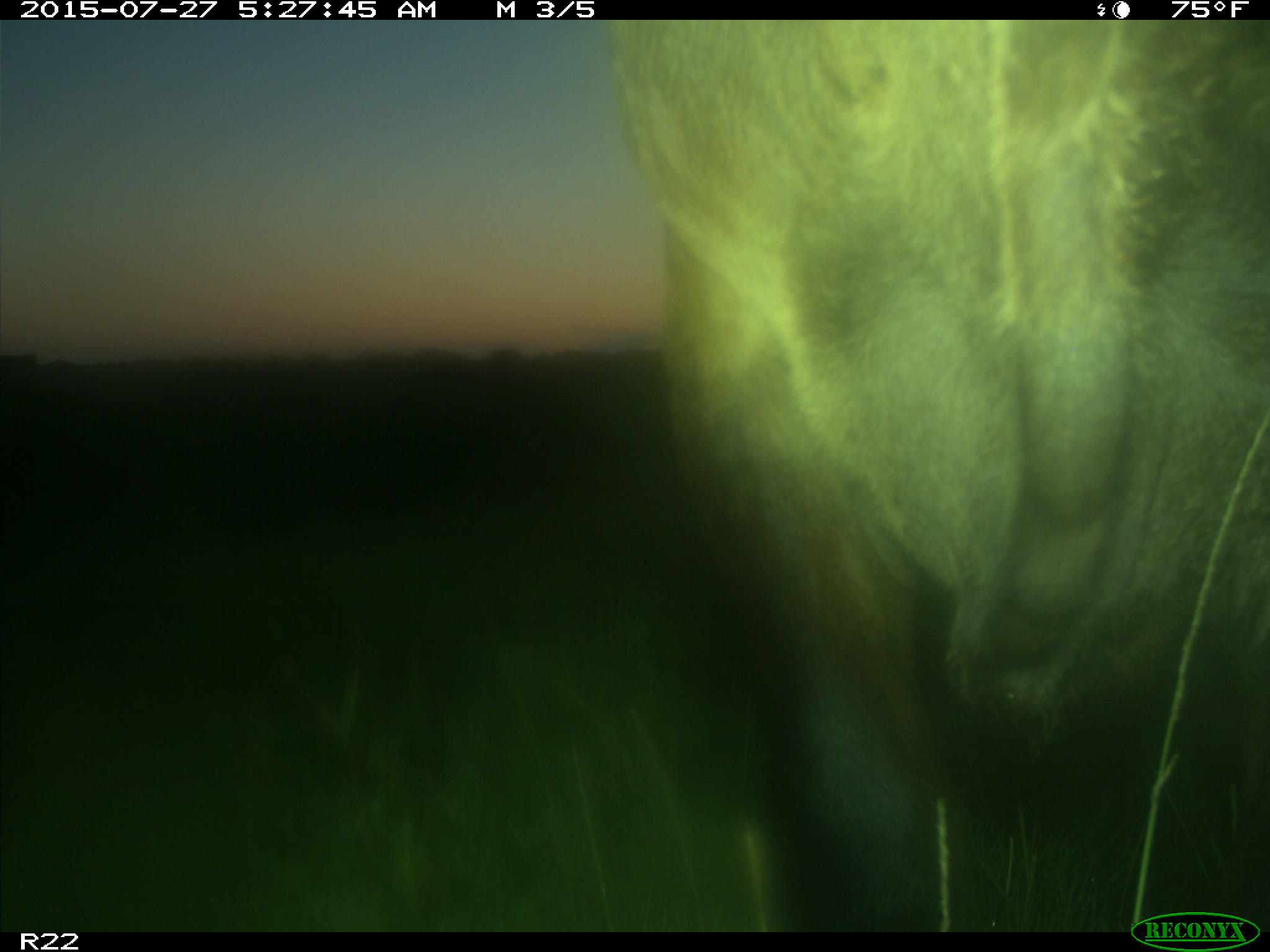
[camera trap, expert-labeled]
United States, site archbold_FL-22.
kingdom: Animalia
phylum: Chordata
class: Mammalia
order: Artiodactyla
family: Bovidae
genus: Bos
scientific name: Bos taurus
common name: domestic cow